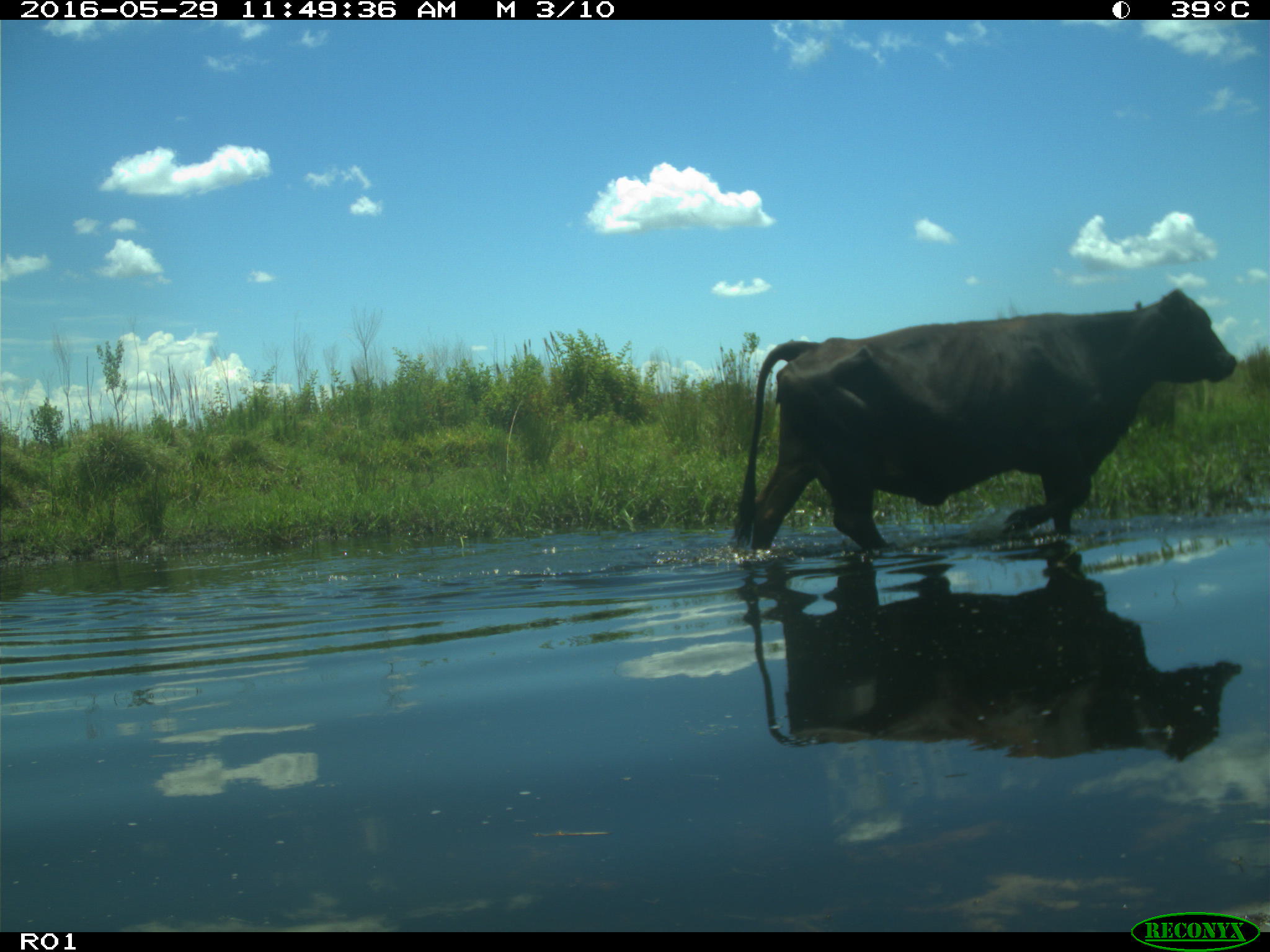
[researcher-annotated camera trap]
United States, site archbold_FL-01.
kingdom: Animalia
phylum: Chordata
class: Mammalia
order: Artiodactyla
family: Bovidae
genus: Bos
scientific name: Bos taurus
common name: domestic cow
Bos taurus (domestic cow).